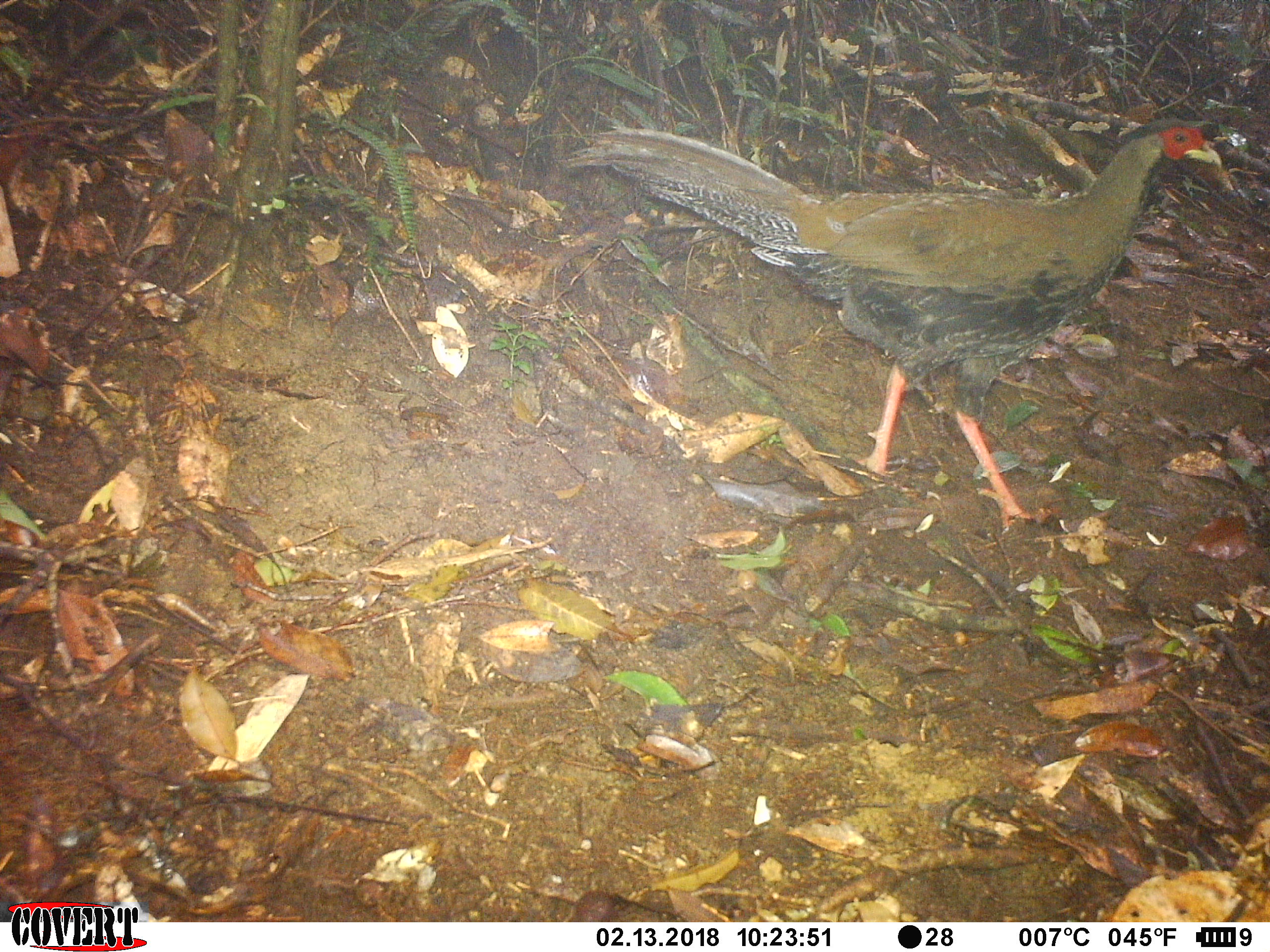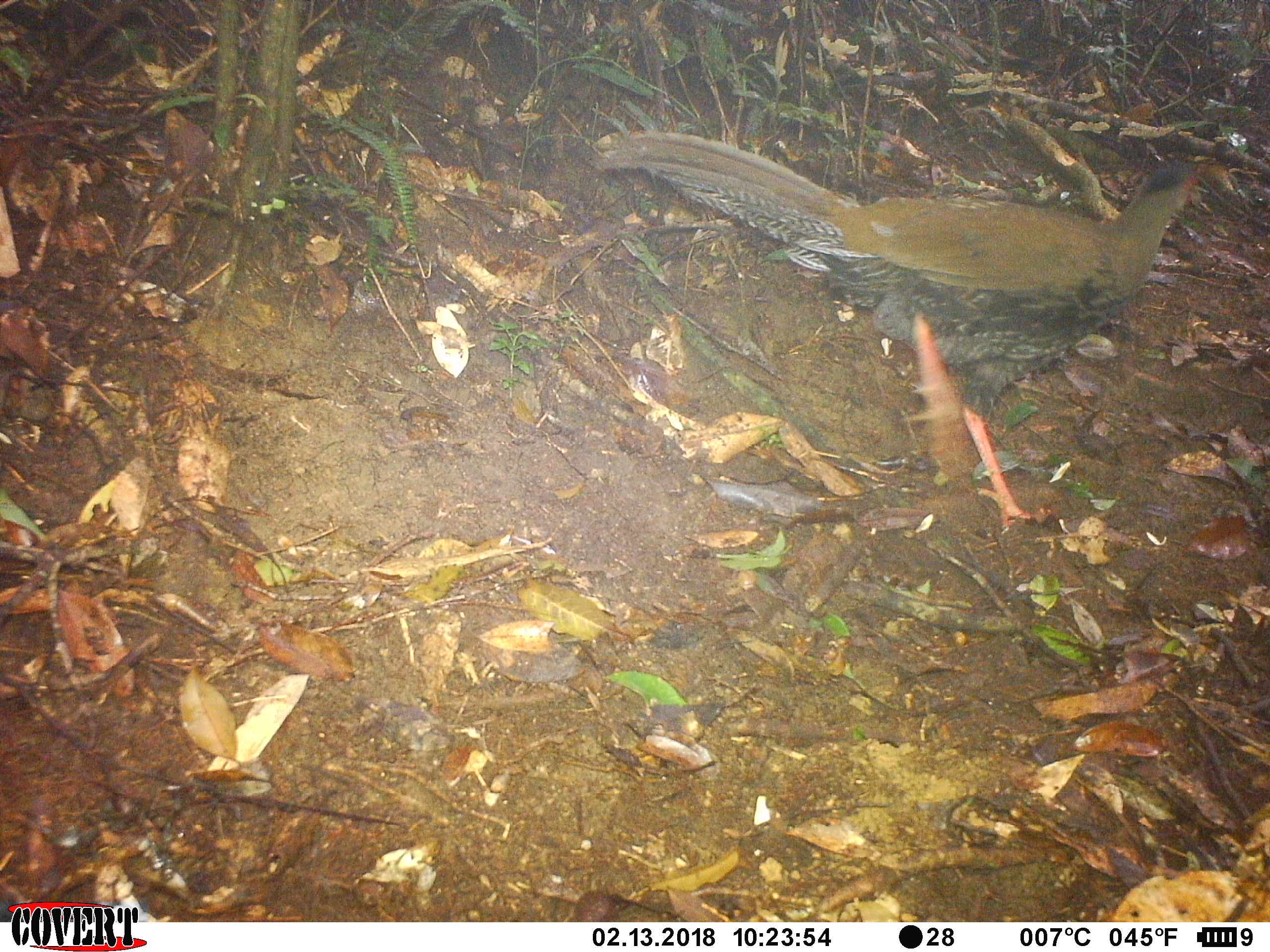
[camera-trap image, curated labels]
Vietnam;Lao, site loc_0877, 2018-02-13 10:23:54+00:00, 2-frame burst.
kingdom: Animalia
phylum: Chordata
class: Aves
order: Galliformes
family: Phasianidae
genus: Lophura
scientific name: Lophura nycthemera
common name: silver pheasant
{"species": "silver pheasant (Lophura nycthemera)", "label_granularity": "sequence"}